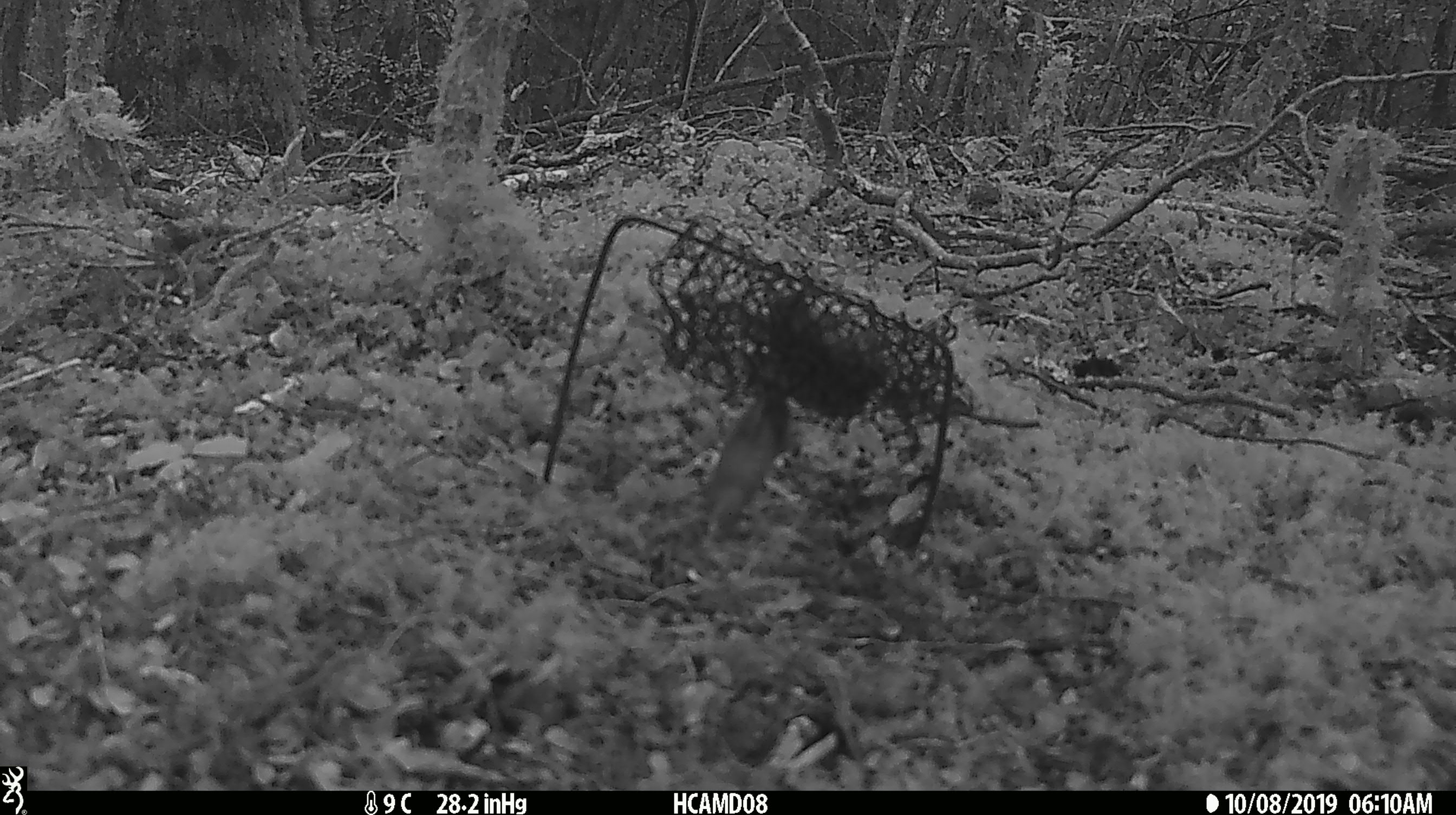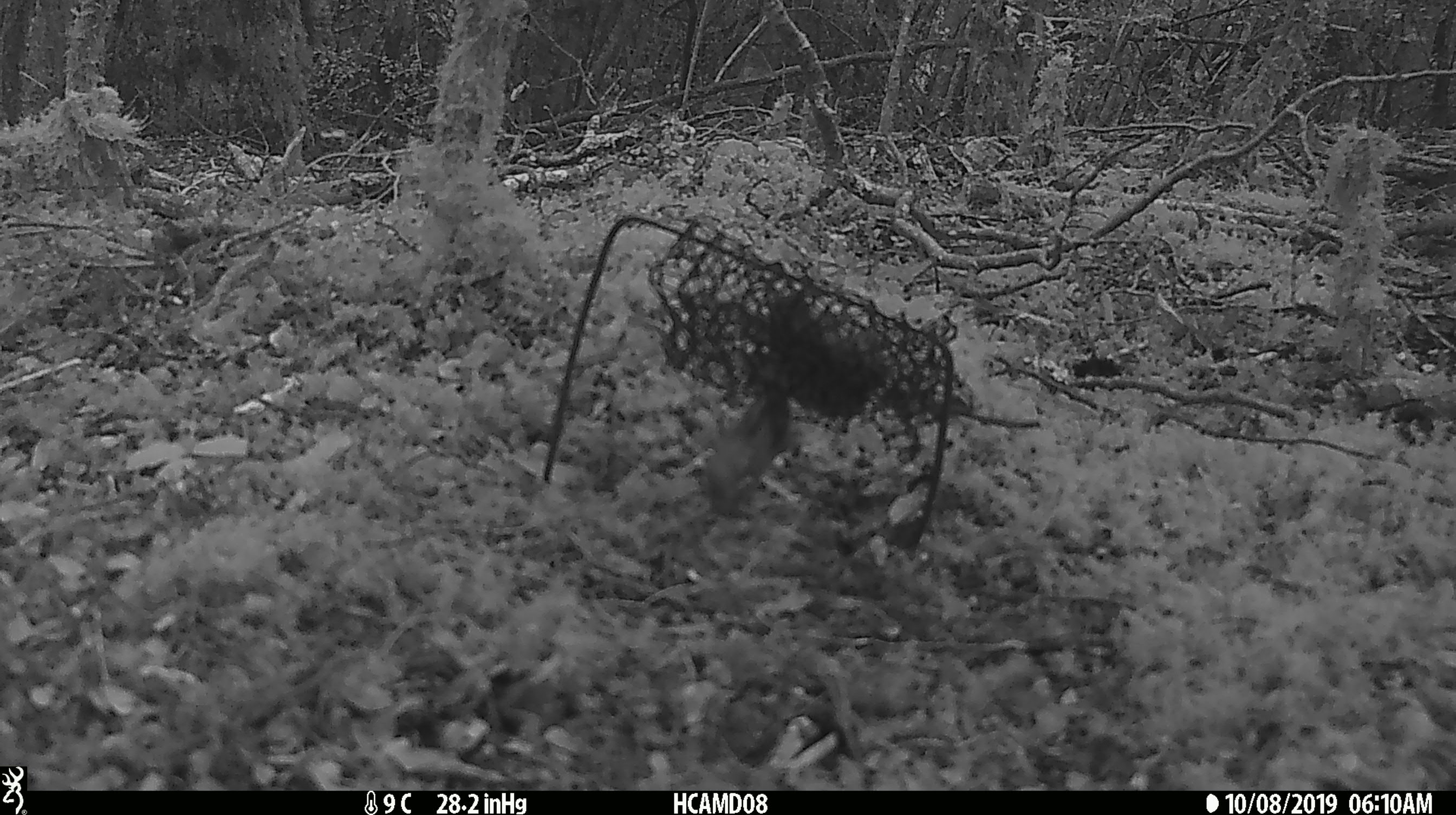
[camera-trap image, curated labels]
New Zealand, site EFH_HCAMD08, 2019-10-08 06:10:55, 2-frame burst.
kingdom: Animalia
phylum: Chordata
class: Mammalia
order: Rodentia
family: Muridae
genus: Mus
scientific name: Mus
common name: mouse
Mouse (Mus).